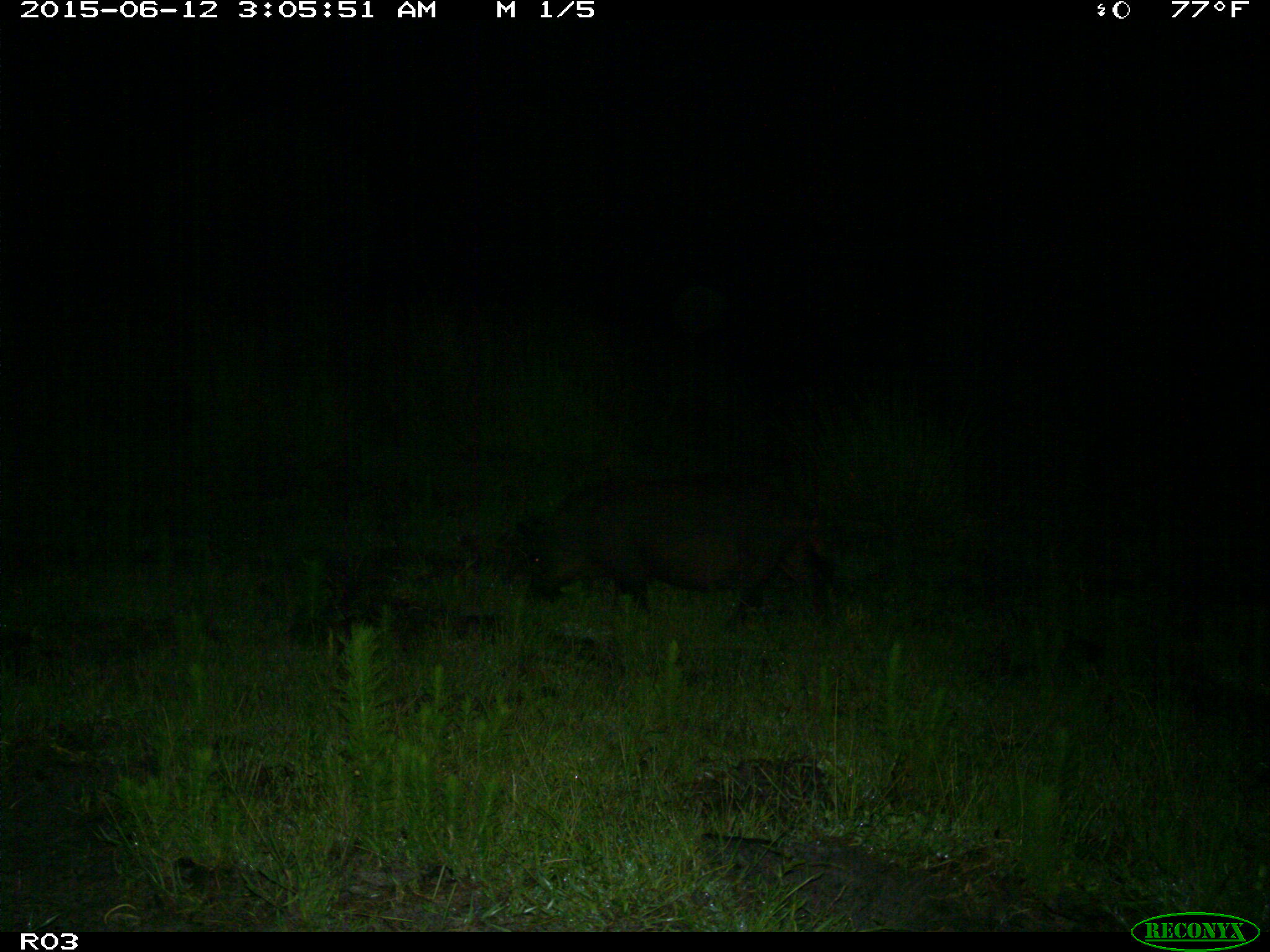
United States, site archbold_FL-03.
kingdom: Animalia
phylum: Chordata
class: Mammalia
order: Artiodactyla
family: Suidae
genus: Sus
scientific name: Sus scrofa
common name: wild boar